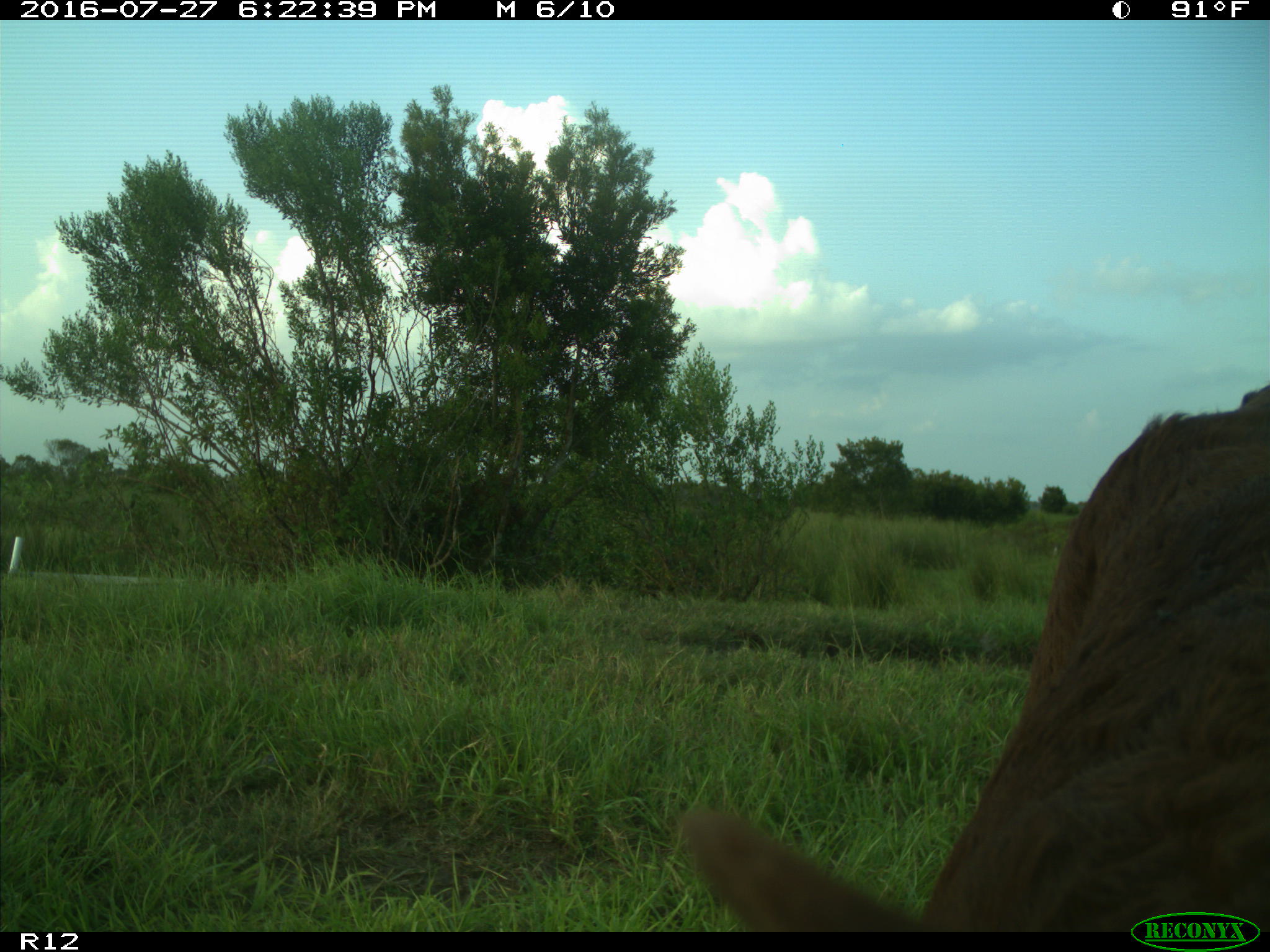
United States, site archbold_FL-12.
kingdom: Animalia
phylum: Chordata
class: Mammalia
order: Artiodactyla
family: Bovidae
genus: Bos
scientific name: Bos taurus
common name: domestic cow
Bos taurus (domestic cow).